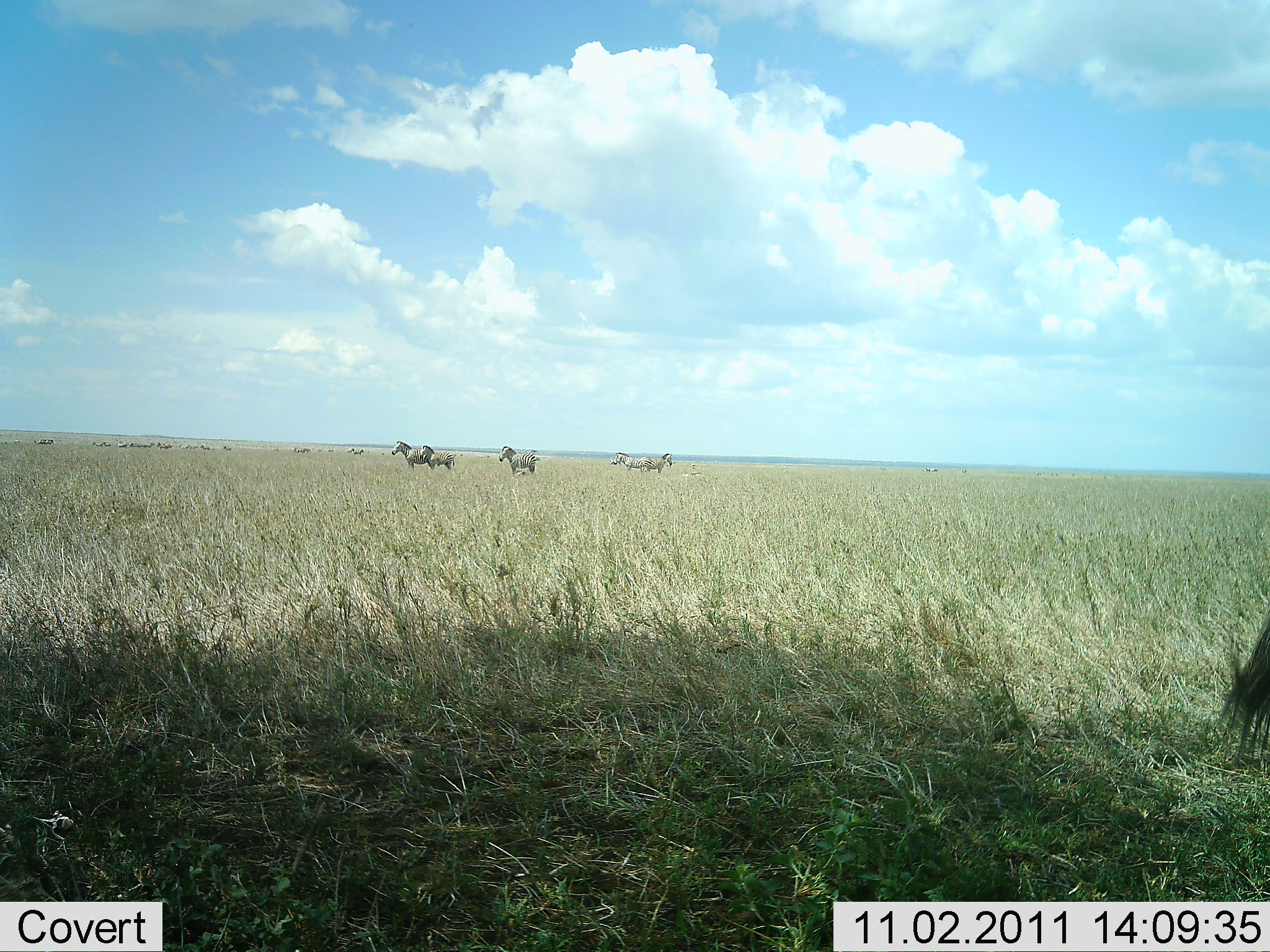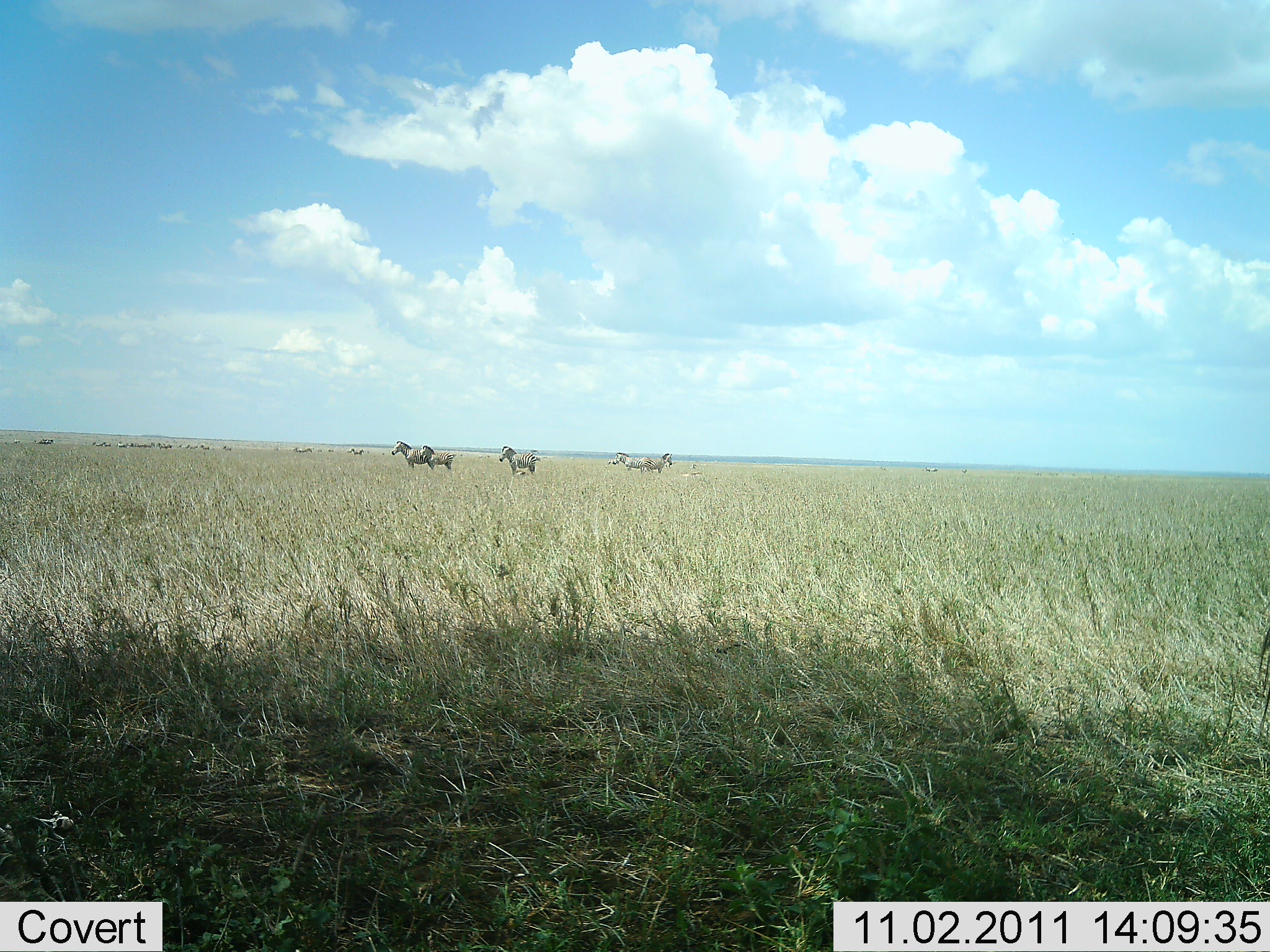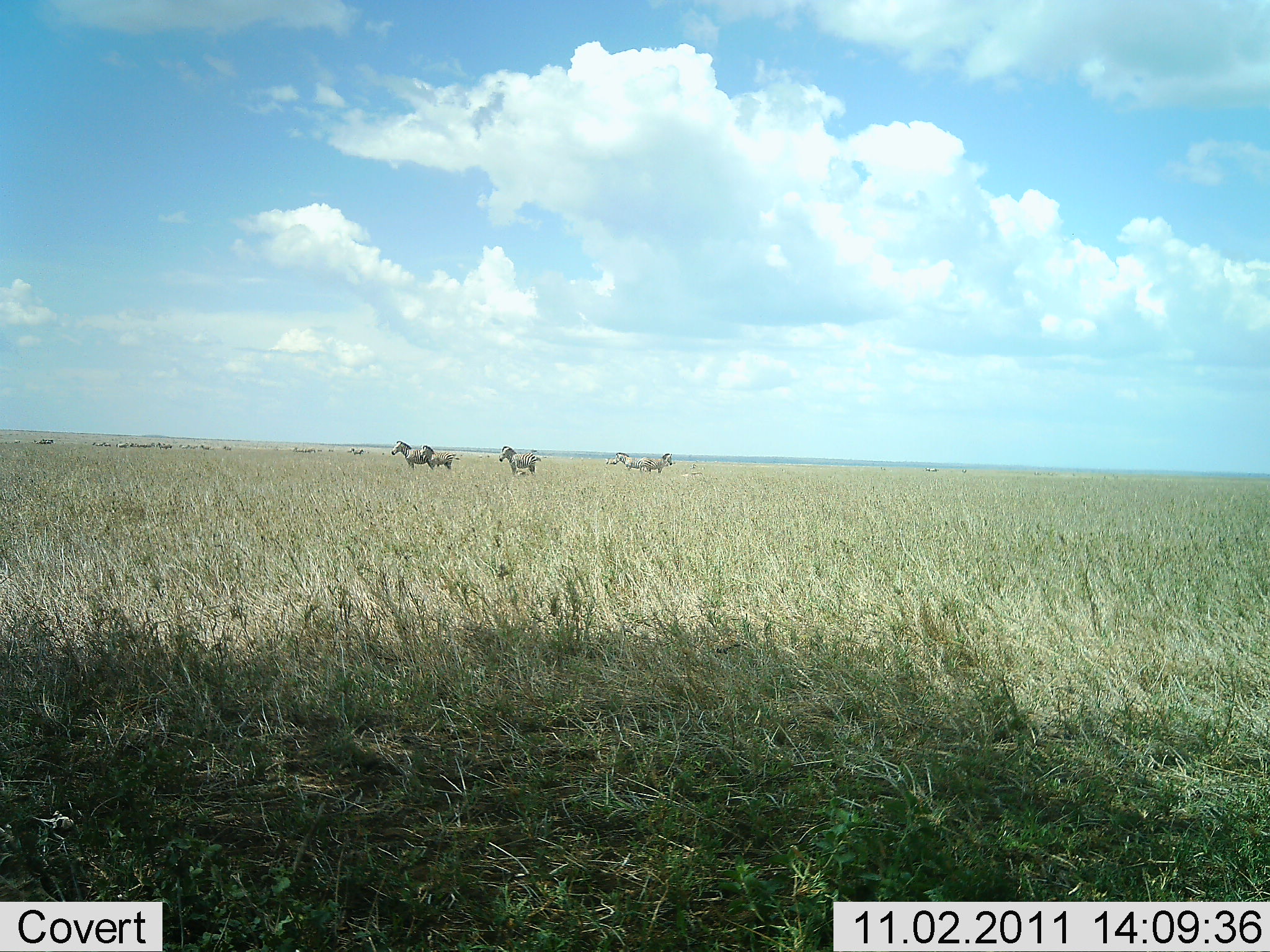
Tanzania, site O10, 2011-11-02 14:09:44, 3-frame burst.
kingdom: Animalia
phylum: Chordata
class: Mammalia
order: Perissodactyla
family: Equidae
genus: Equus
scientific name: Equus quagga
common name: plains zebra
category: zebra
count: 5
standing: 91%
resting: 0%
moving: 9%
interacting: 0%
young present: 0%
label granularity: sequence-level